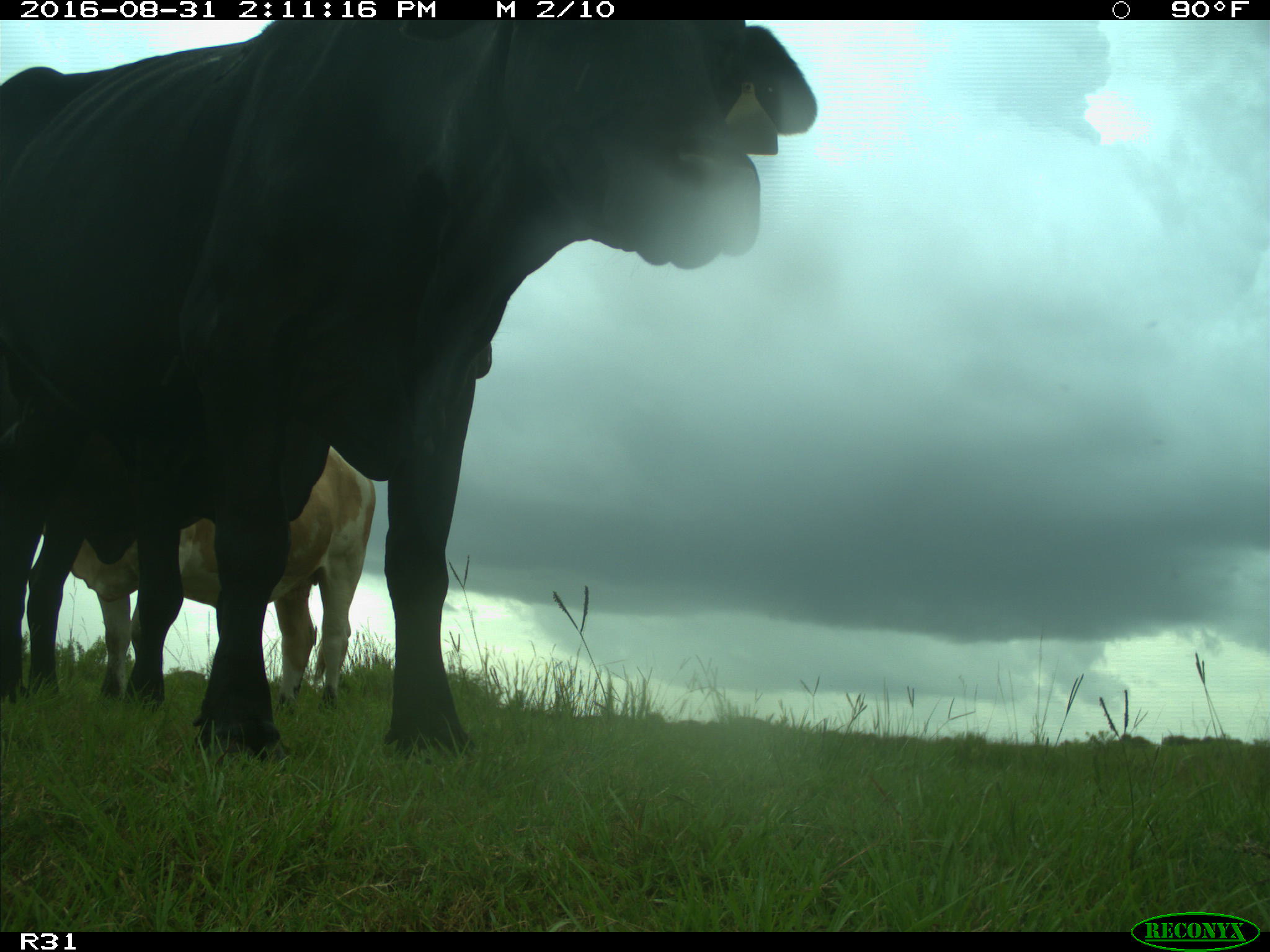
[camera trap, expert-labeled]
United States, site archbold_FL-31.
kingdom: Animalia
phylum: Chordata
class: Mammalia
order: Artiodactyla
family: Bovidae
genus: Bos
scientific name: Bos taurus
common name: domestic cow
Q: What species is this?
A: Bos taurus (domestic cow).